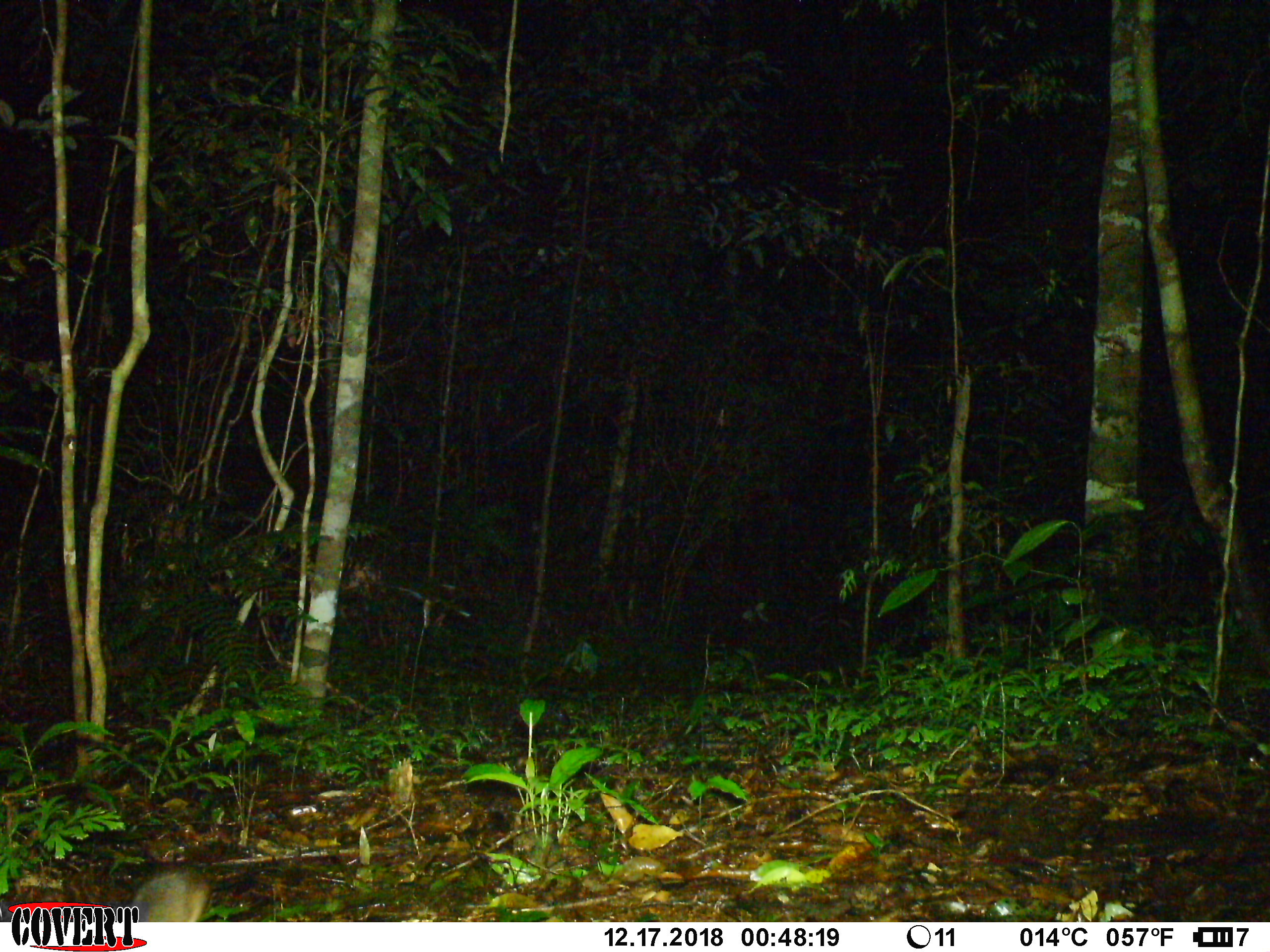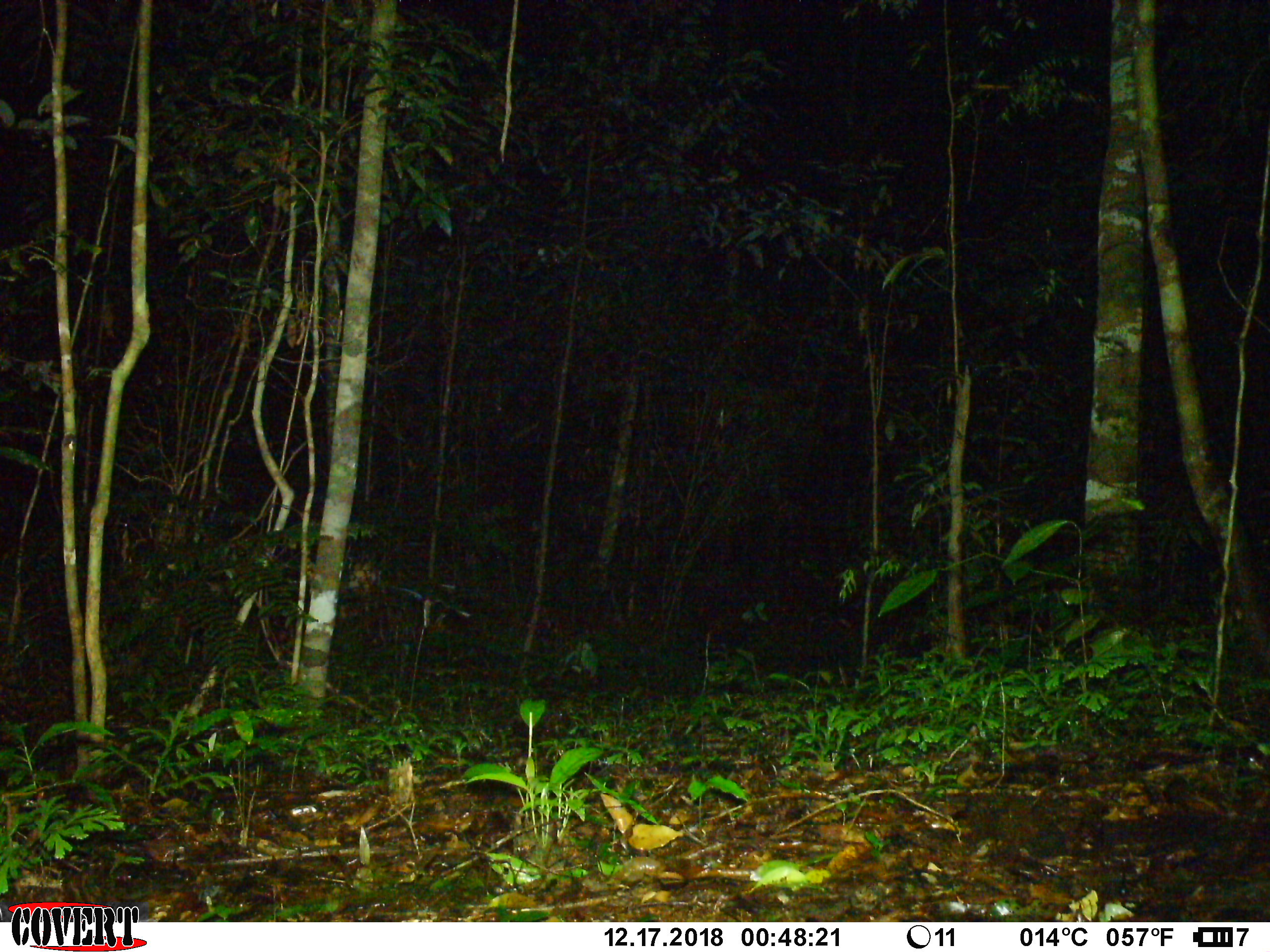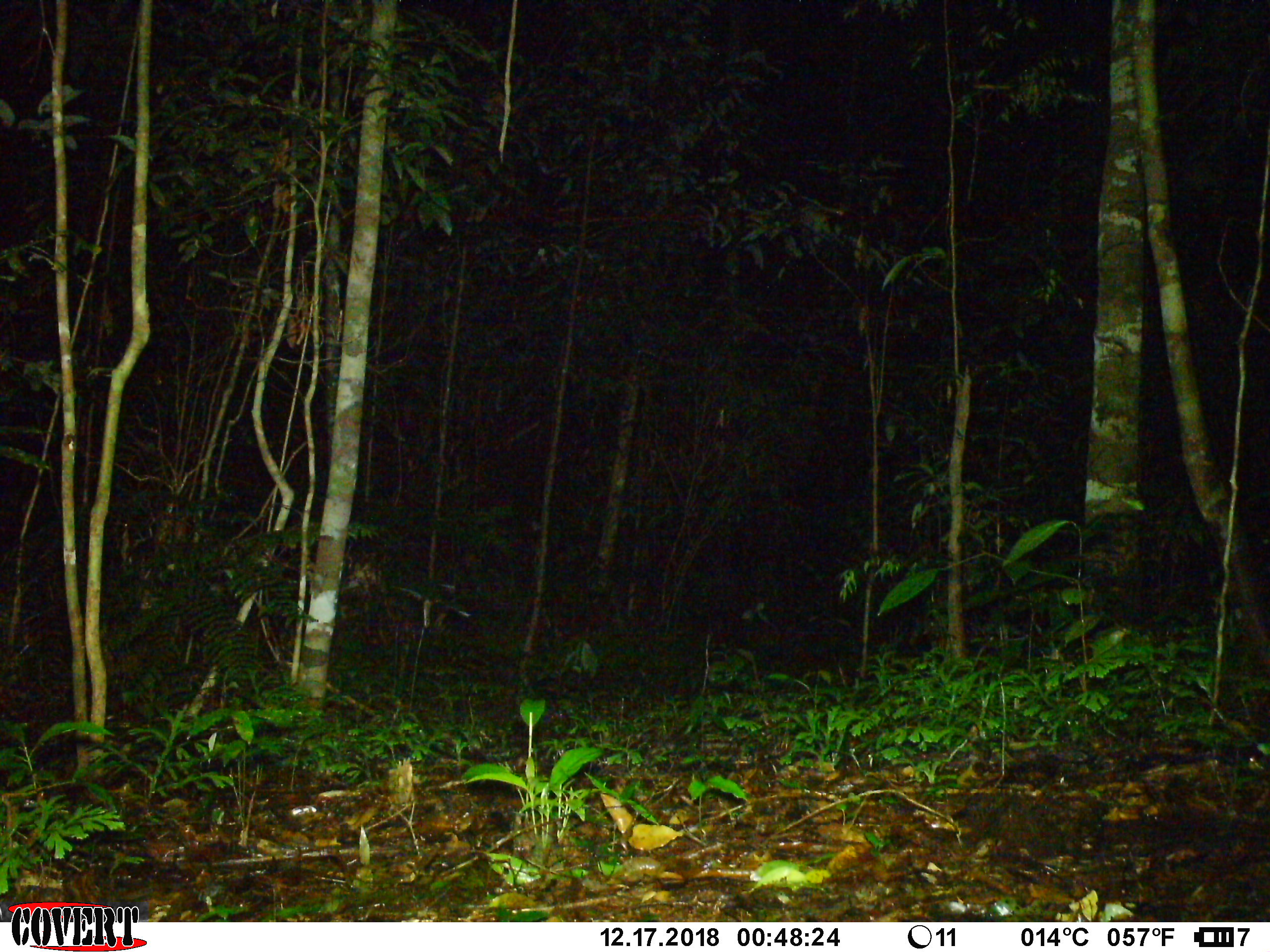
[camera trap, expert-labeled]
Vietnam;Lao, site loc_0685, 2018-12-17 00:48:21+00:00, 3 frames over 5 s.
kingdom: Animalia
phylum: Chordata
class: Mammalia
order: Rodentia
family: Muridae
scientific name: Muridae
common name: old-world mice and rats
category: unidentified murid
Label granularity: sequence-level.